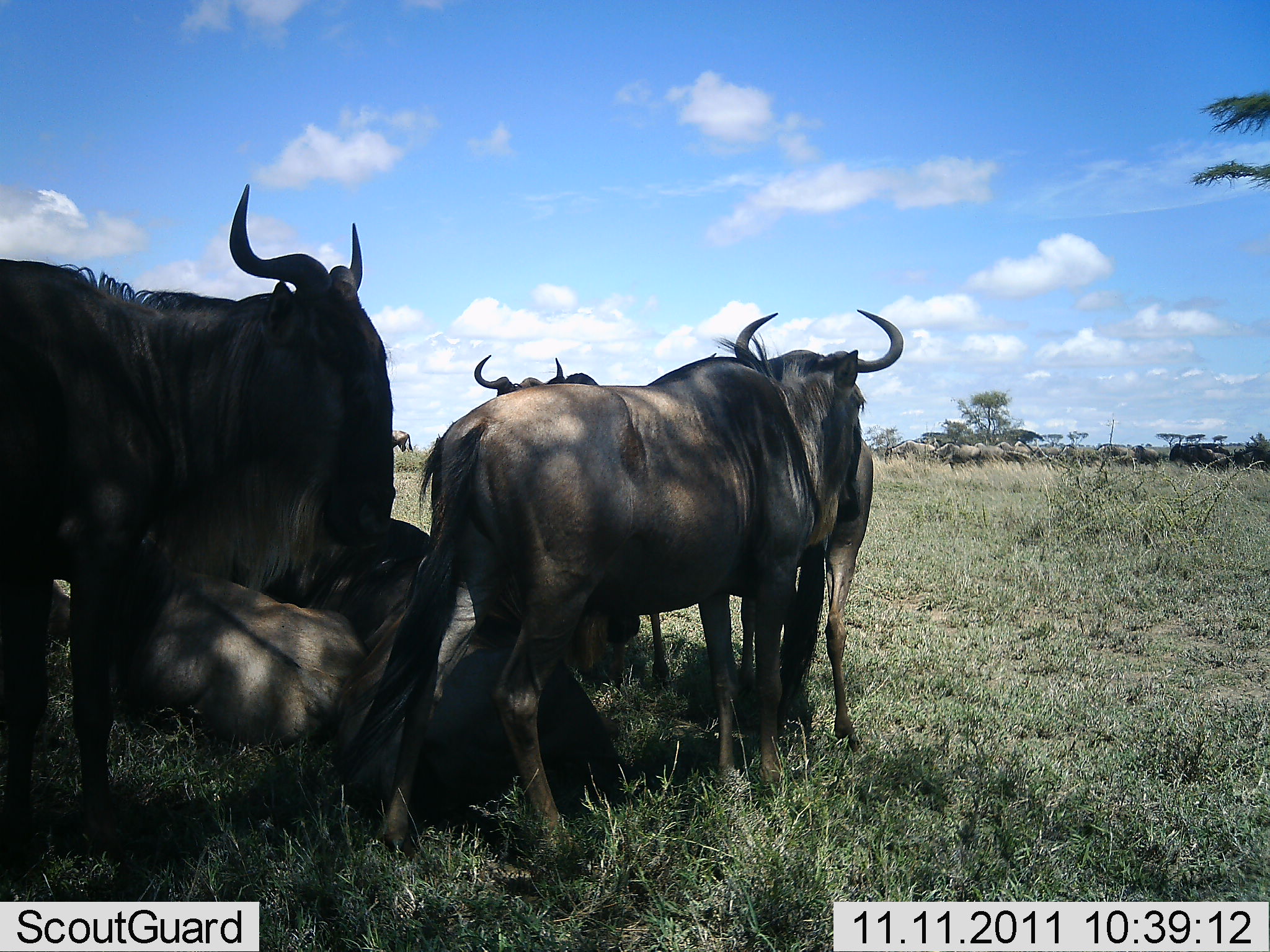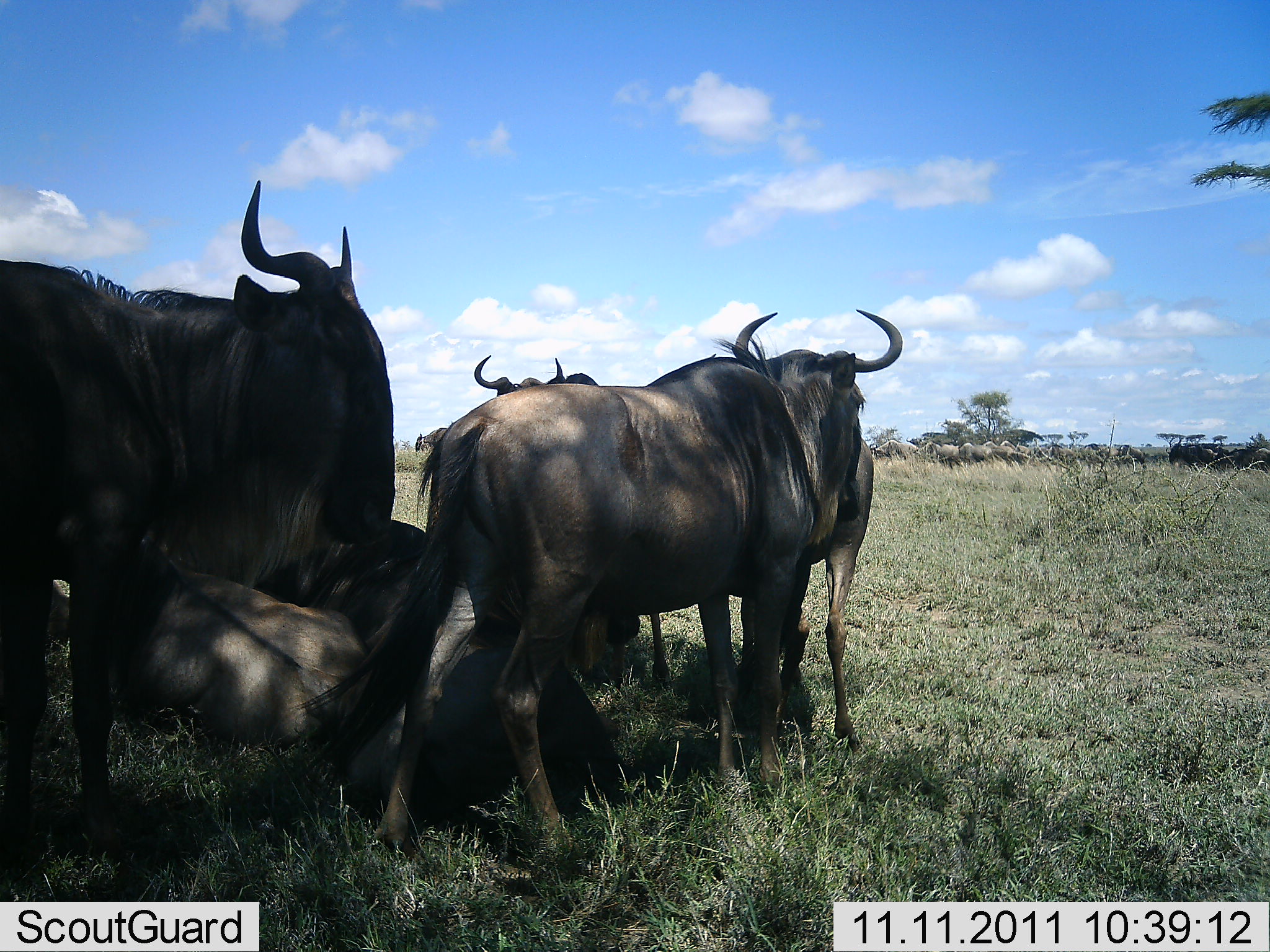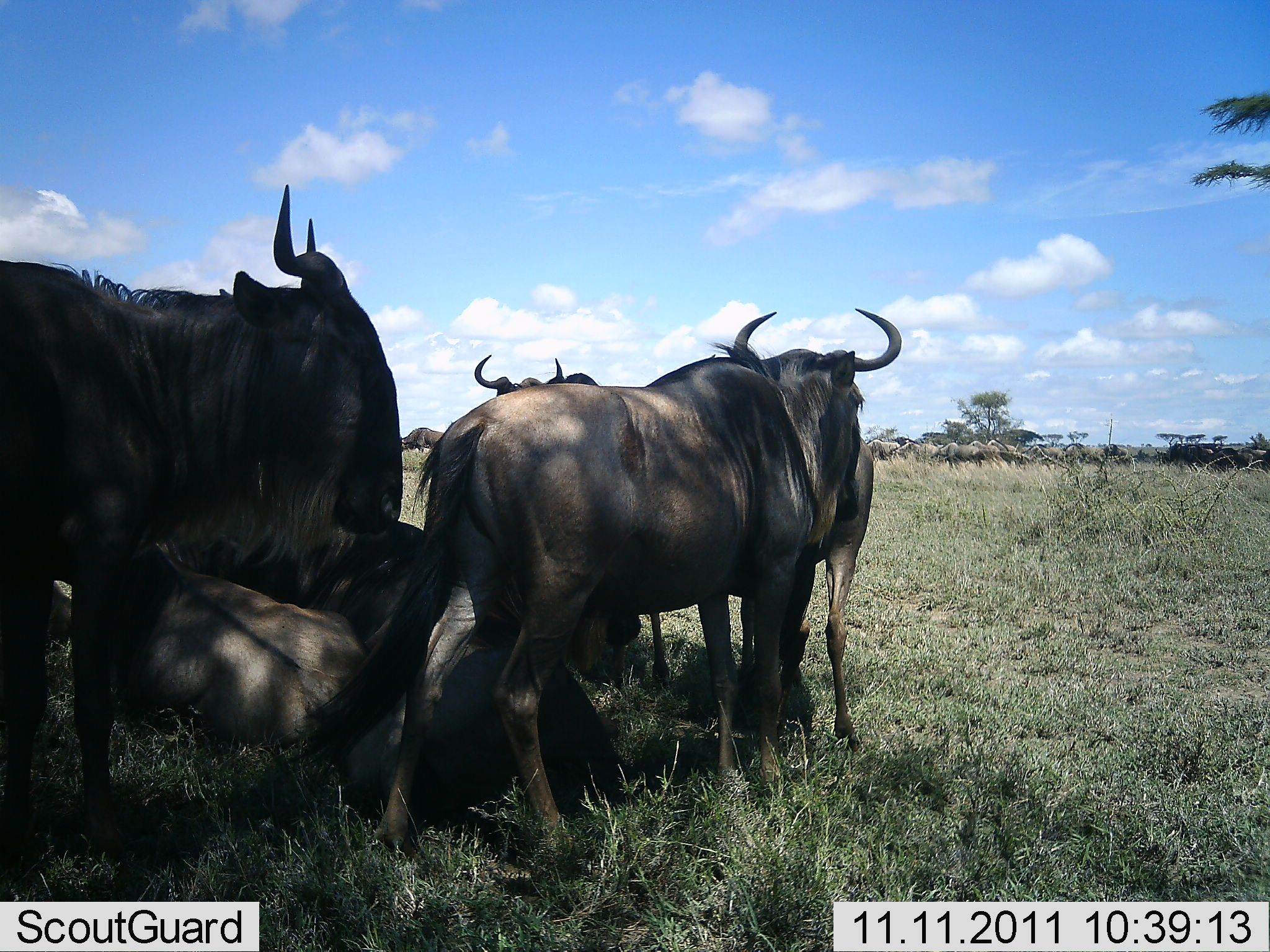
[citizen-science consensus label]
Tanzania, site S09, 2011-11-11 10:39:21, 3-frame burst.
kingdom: Animalia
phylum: Chordata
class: Mammalia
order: Artiodactyla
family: Bovidae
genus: Connochaetes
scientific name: Connochaetes taurinus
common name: blue wildebeest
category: wildebeest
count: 11-50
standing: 64%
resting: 86%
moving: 57%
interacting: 0%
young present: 0%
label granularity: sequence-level